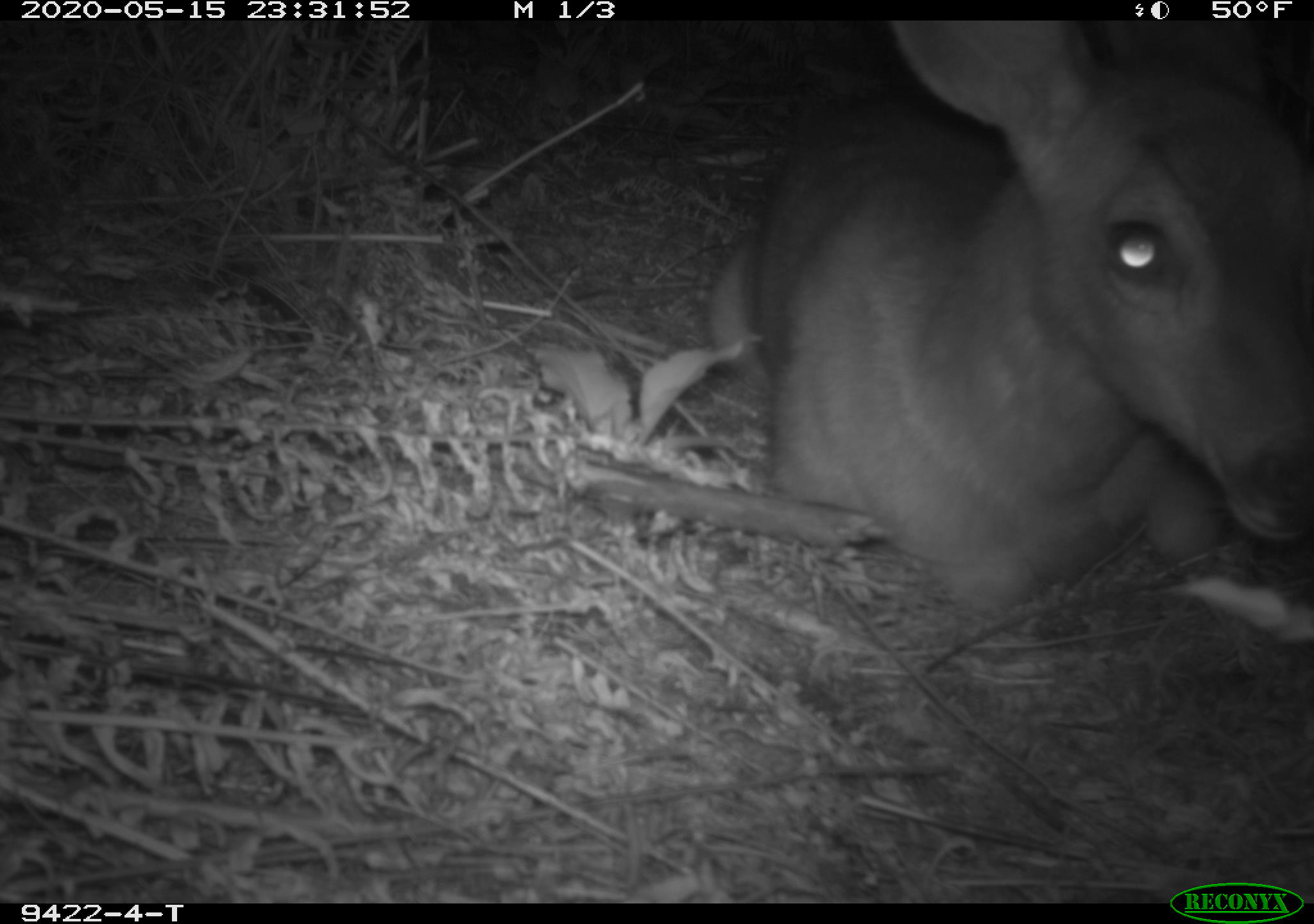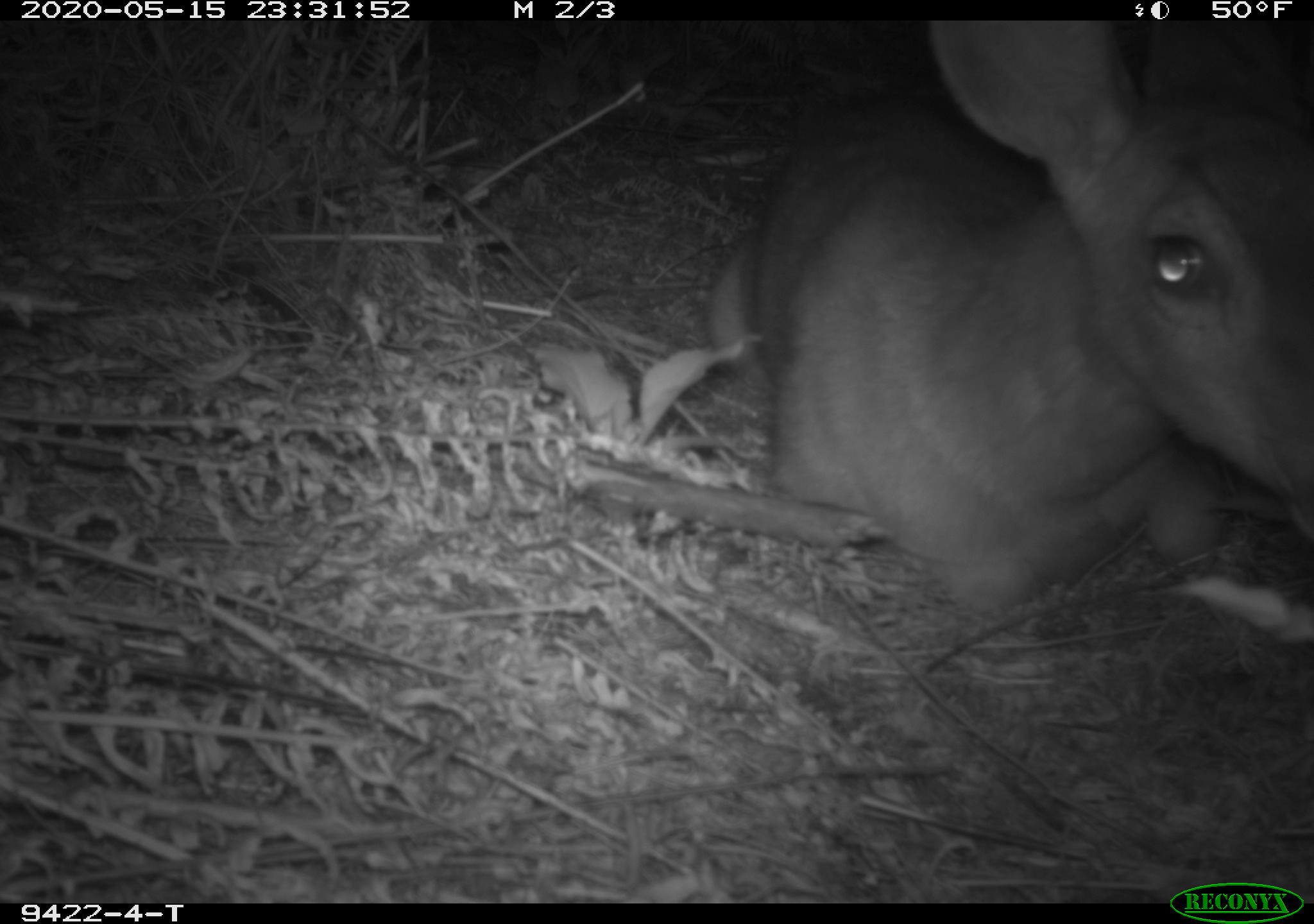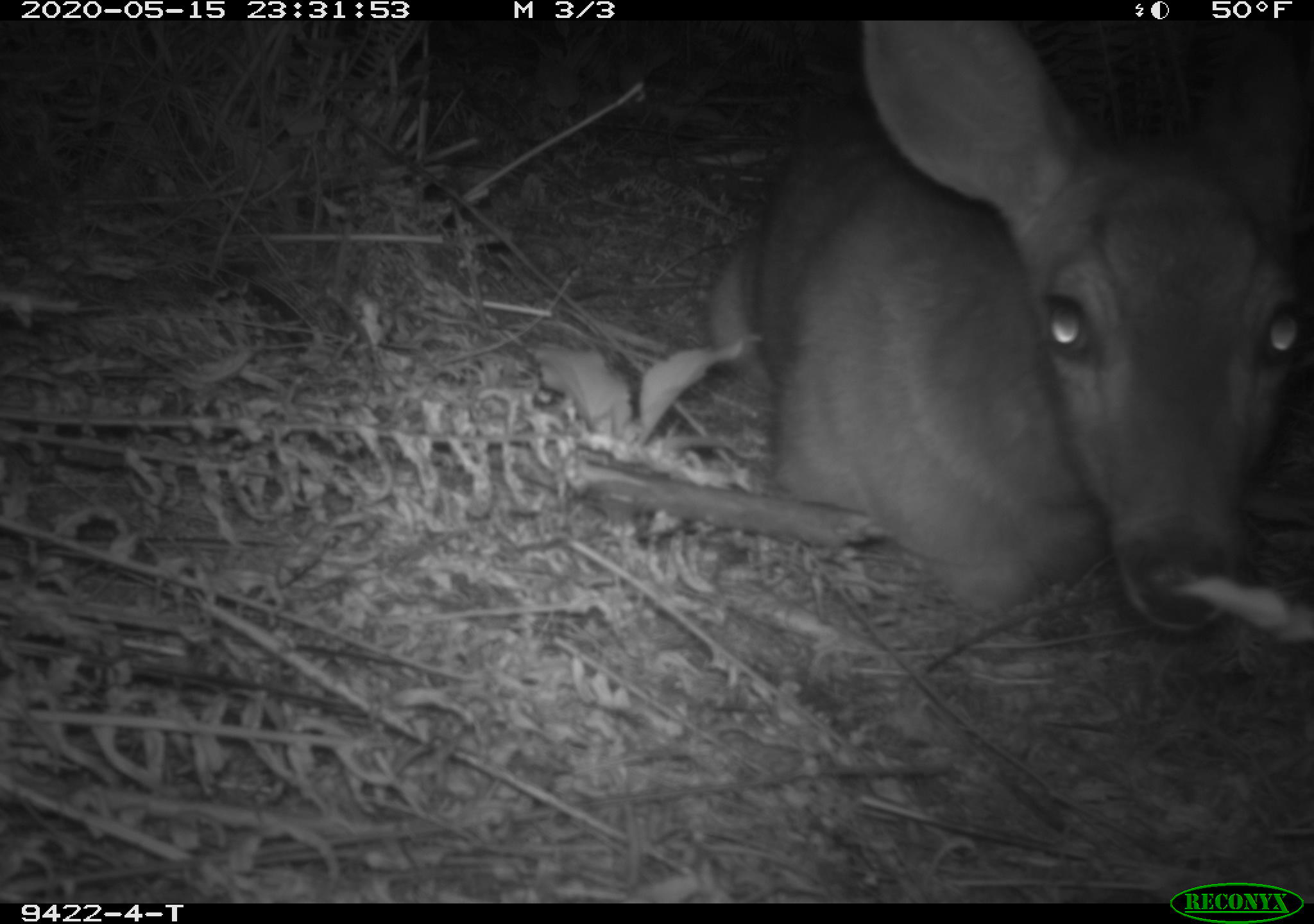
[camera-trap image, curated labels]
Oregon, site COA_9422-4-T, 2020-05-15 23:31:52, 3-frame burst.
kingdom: Animalia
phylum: Chordata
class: Mammalia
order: Artiodactyla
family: Cervidae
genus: Odocoileus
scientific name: Odocoileus hemionus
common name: black-tailed deer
Black-tailed deer (Odocoileus hemionus).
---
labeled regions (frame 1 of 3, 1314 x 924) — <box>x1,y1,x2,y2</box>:
black-tailed deer: <box>693,22,1305,620</box>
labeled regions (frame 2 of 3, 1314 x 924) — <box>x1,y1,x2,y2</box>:
black-tailed deer: <box>696,33,1309,625</box>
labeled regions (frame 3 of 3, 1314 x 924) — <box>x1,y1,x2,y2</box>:
black-tailed deer: <box>693,35,1309,653</box>